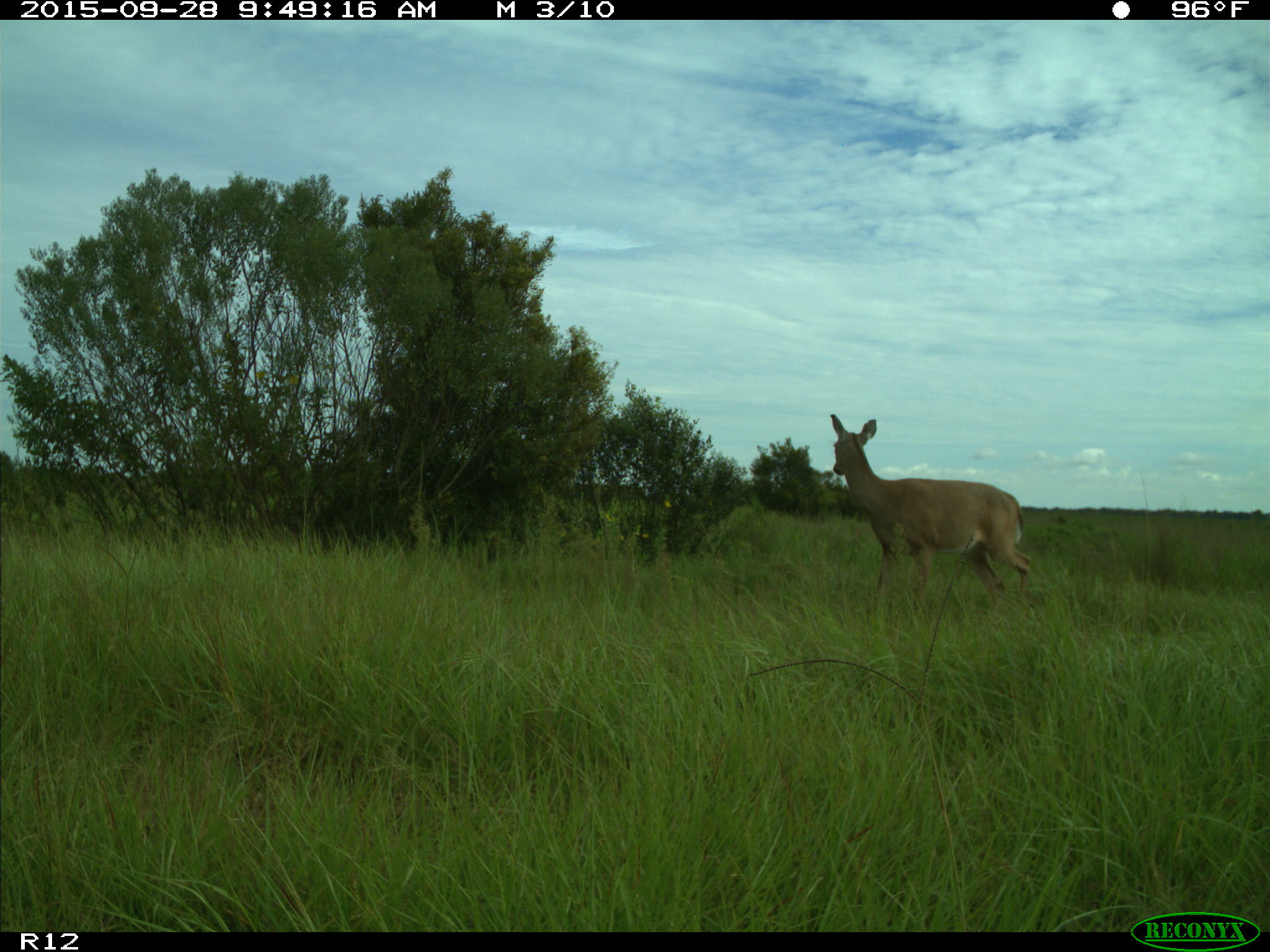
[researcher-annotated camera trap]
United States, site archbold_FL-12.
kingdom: Animalia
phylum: Chordata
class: Mammalia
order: Artiodactyla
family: Cervidae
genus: Odocoileus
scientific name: Odocoileus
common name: deer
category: unidentified deer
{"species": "unidentified deer (deer) (Odocoileus)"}